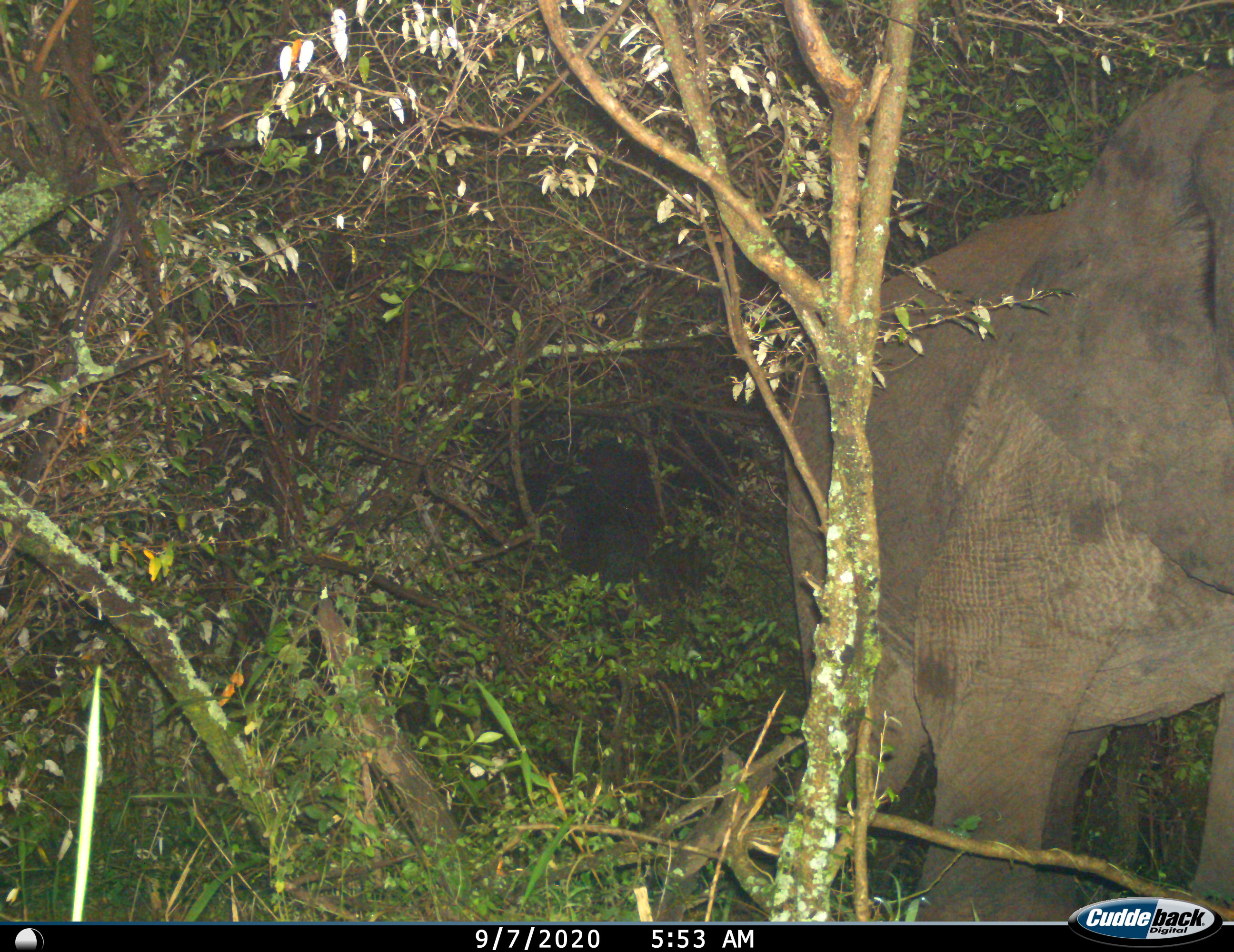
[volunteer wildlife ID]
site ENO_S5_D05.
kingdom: Animalia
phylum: Chordata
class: Mammalia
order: Proboscidea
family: Elephantidae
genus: Loxodonta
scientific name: Loxodonta africana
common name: african bush elephant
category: elephant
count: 1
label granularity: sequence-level